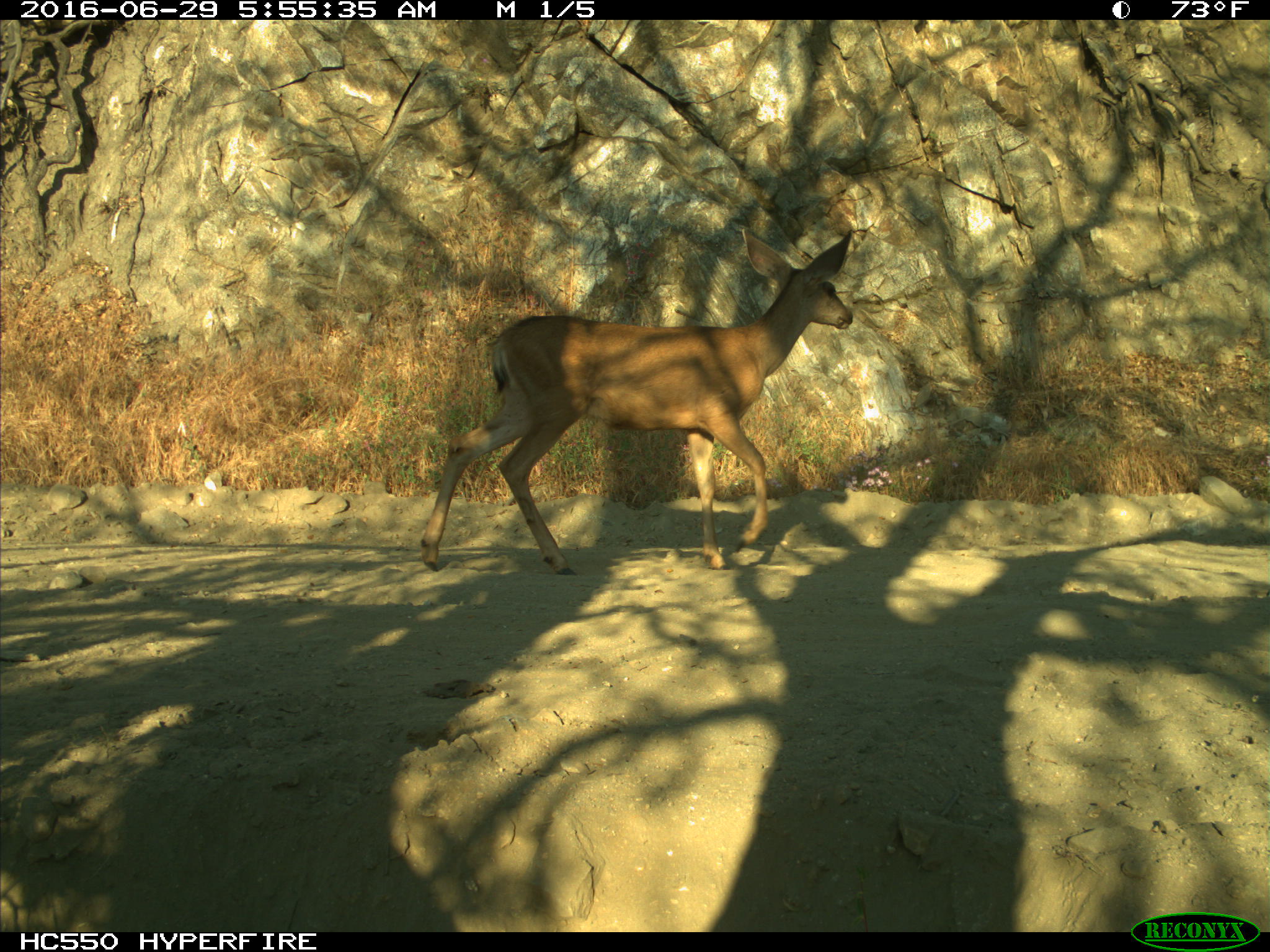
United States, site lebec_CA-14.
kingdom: Animalia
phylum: Chordata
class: Mammalia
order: Artiodactyla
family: Cervidae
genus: Odocoileus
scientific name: Odocoileus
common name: deer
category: unidentified deer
Unidentified deer (deer) (Odocoileus).